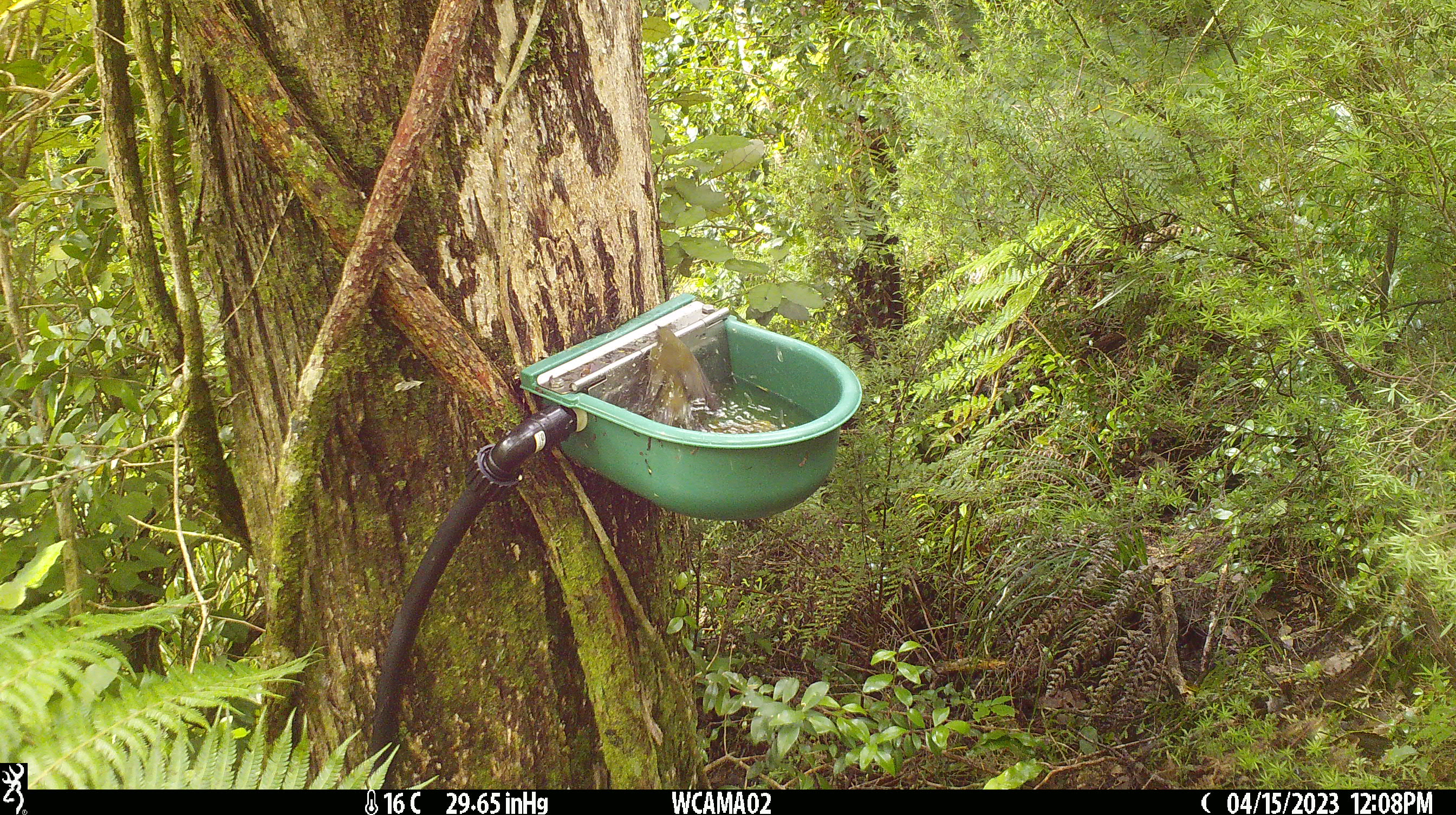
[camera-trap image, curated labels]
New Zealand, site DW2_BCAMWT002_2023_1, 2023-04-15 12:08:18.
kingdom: Animalia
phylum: Chordata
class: Aves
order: Passeriformes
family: Meliphagidae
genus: Anthornis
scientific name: Anthornis melanura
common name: new zealand bellbird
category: bellbird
Bellbird (new zealand bellbird) (Anthornis melanura).